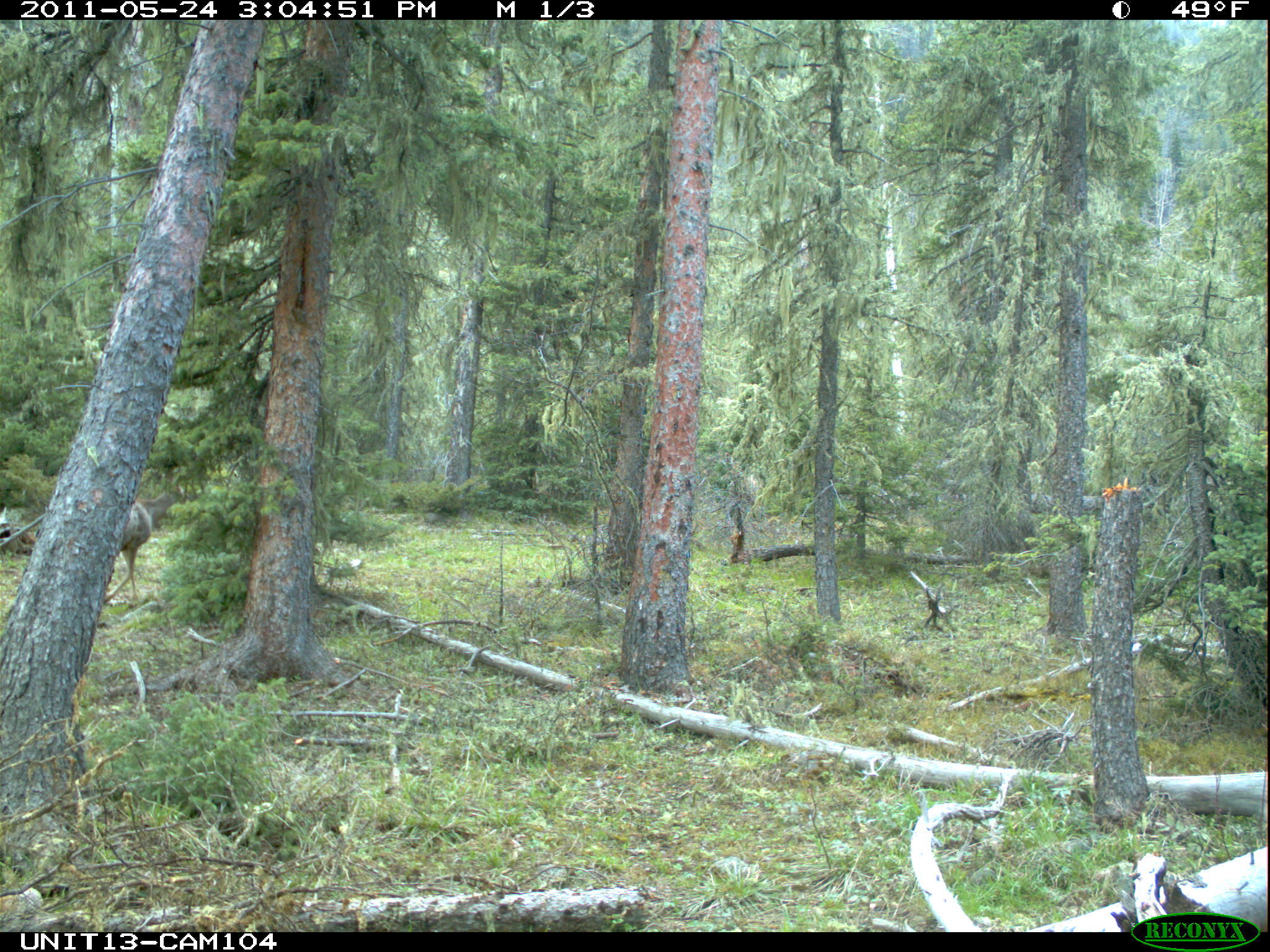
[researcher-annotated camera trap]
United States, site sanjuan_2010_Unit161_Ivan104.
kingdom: Animalia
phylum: Chordata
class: Mammalia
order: Artiodactyla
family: Cervidae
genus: Odocoileus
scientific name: Odocoileus hemionus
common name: mule deer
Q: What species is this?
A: Odocoileus hemionus (mule deer).